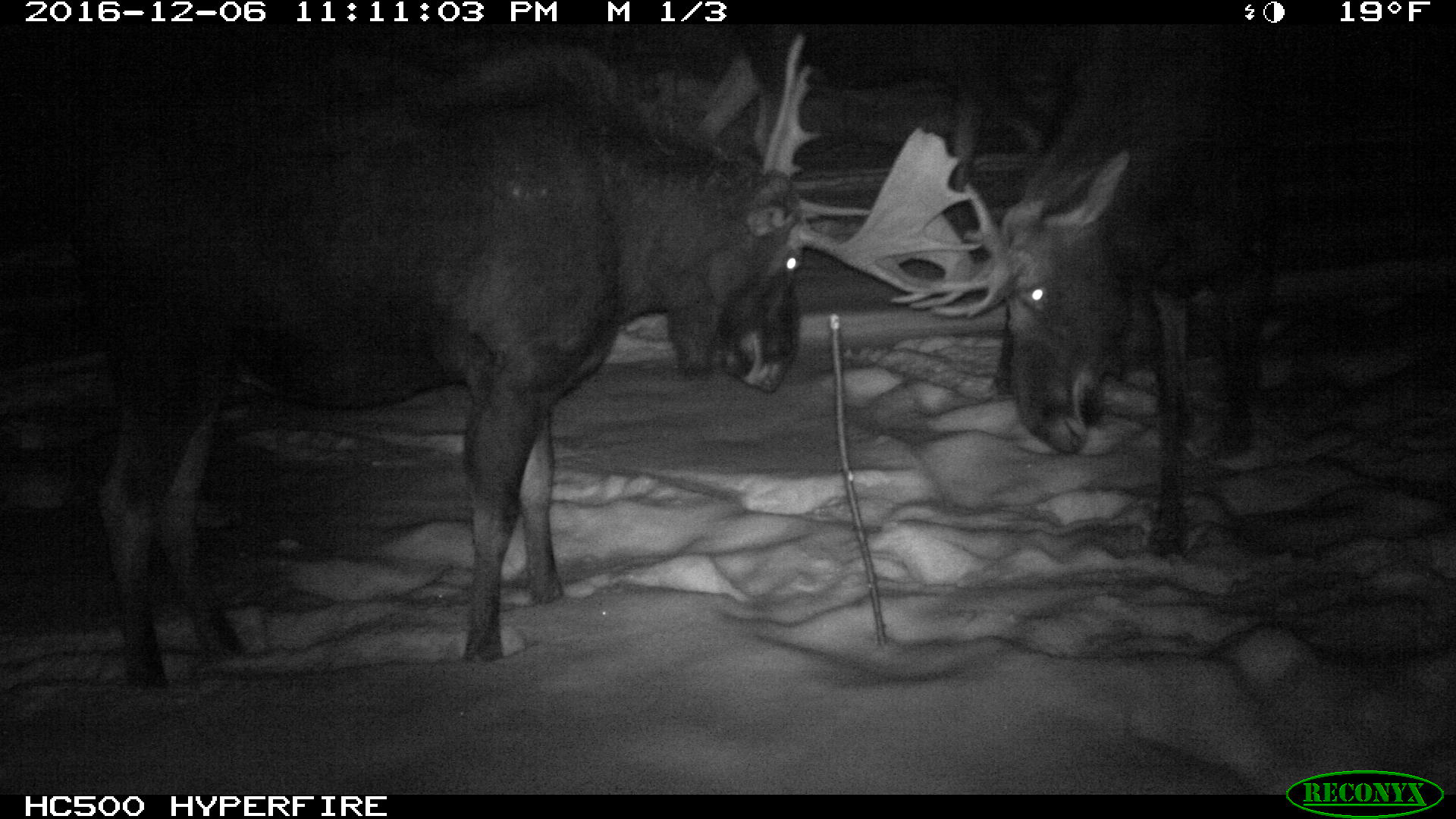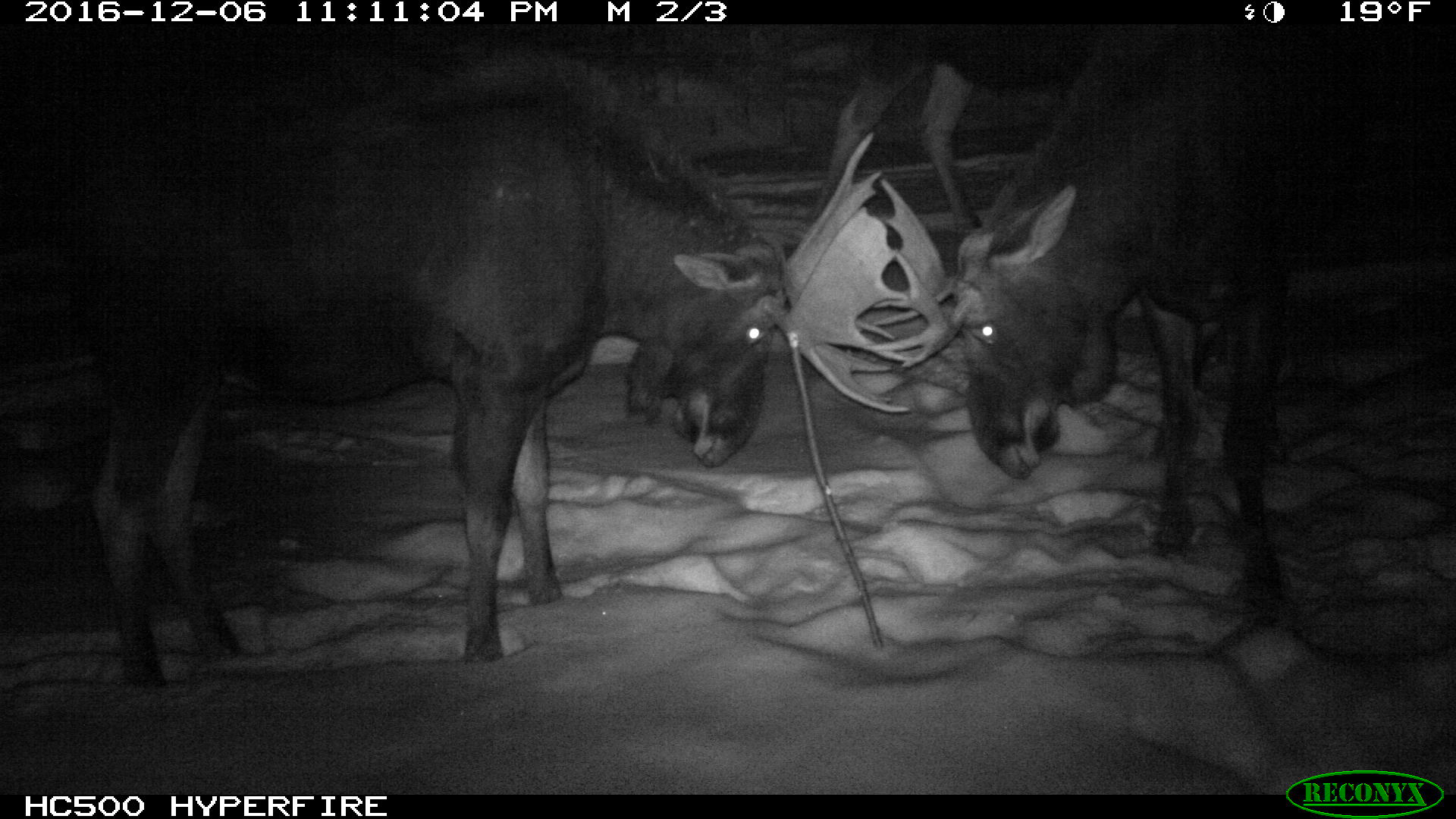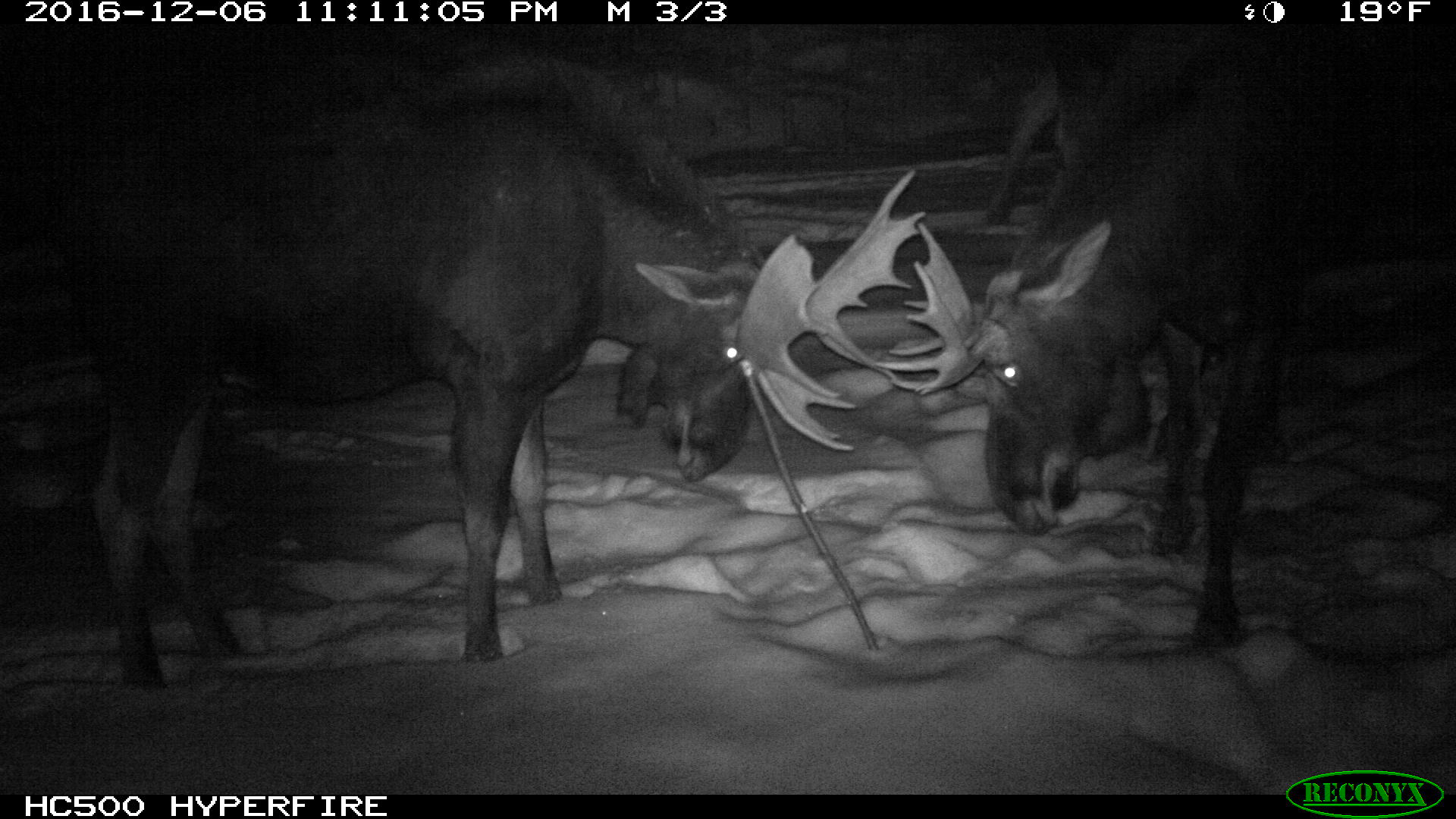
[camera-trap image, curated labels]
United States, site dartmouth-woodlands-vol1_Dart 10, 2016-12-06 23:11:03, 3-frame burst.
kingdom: Animalia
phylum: Chordata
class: Mammalia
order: Artiodactyla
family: Cervidae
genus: Alces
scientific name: Alces alces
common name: moose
Moose (Alces alces).